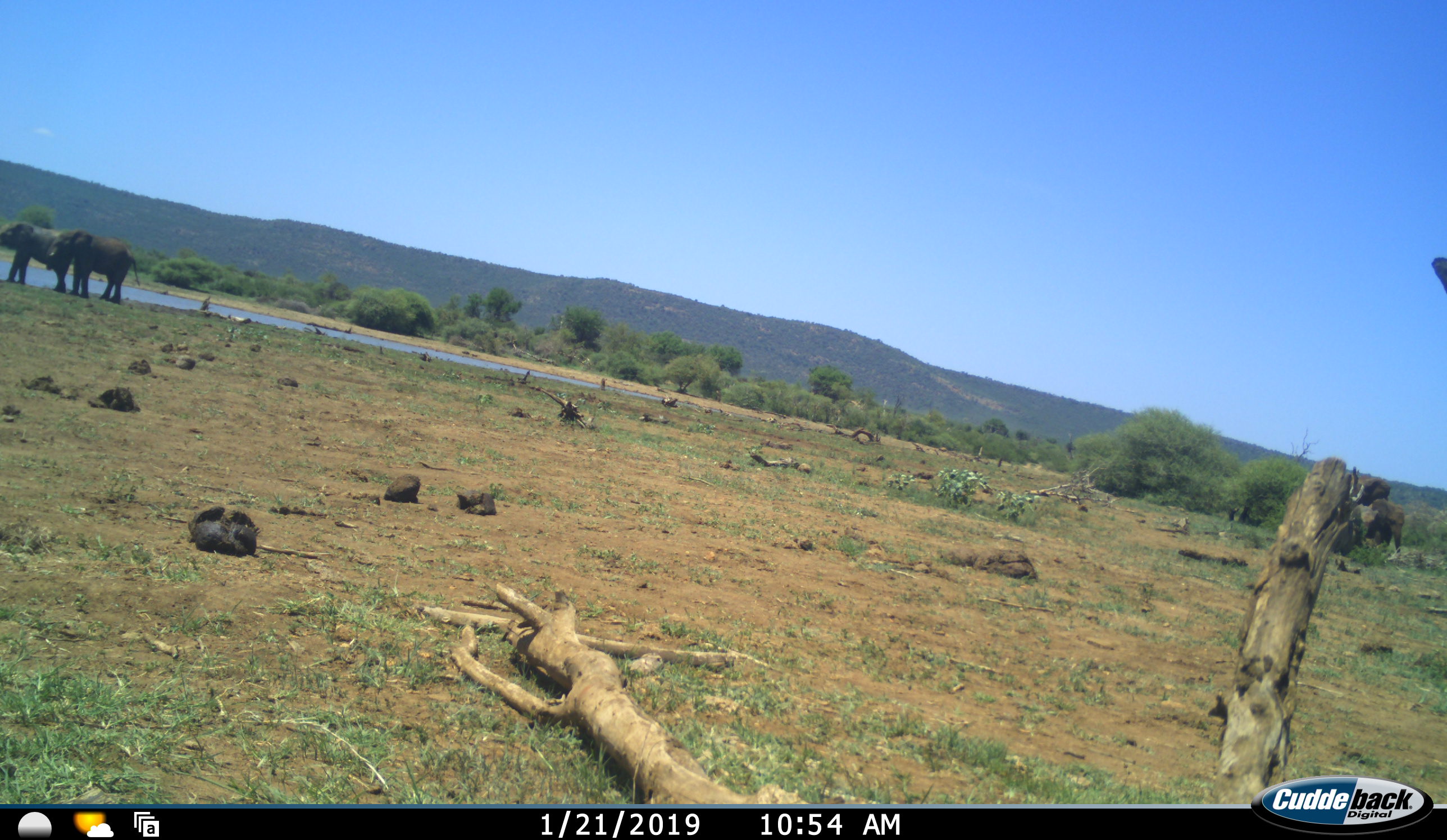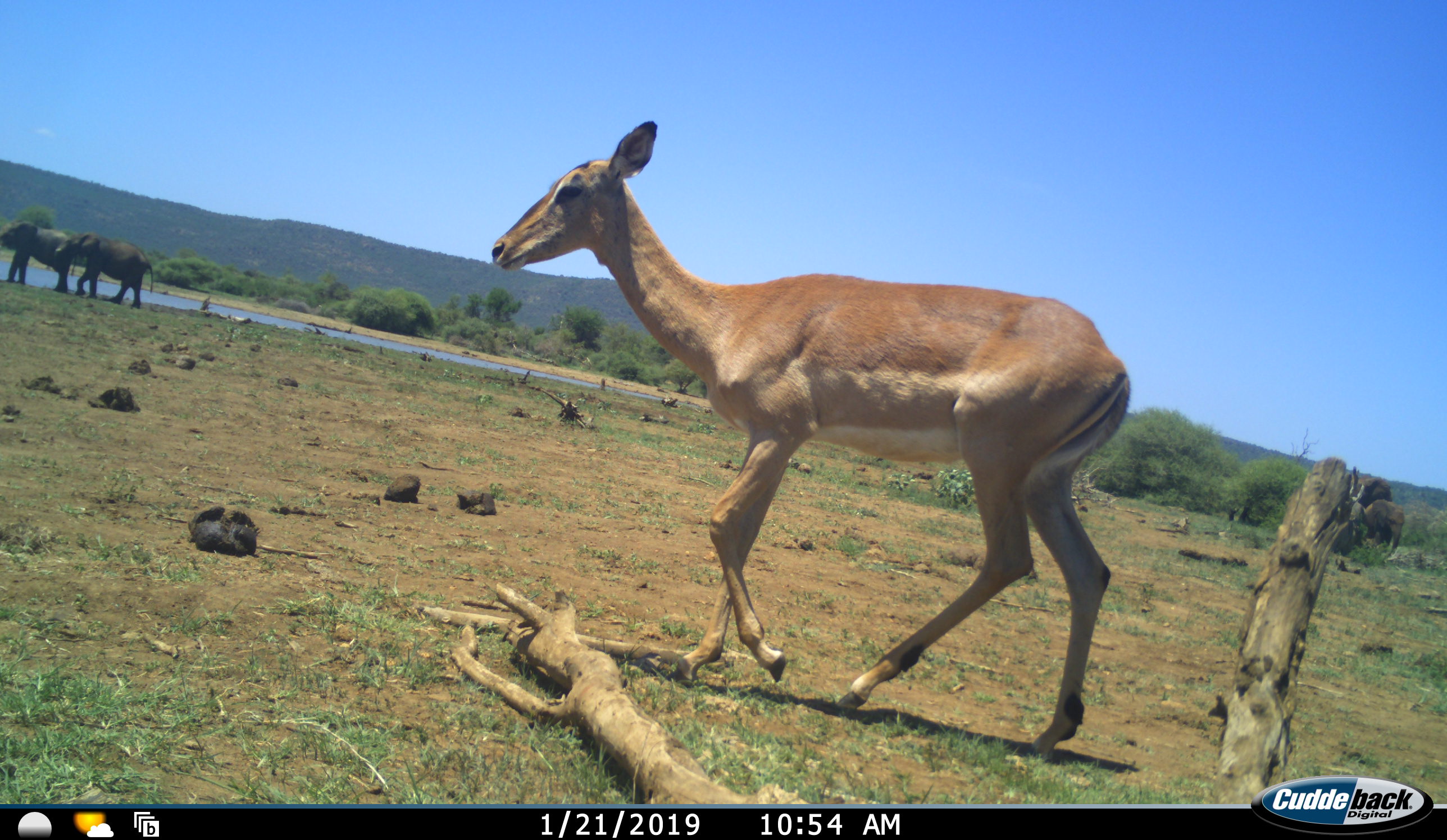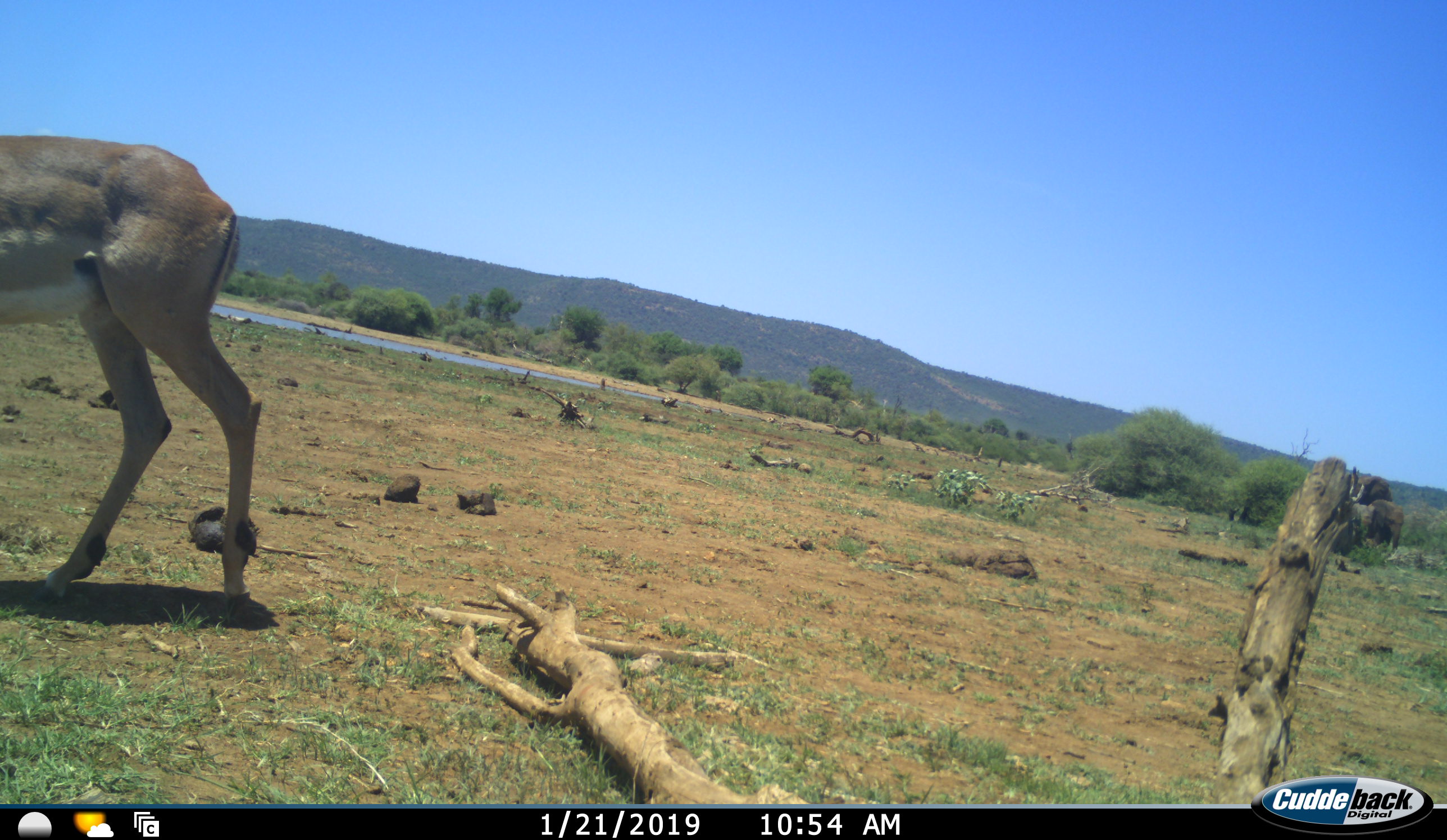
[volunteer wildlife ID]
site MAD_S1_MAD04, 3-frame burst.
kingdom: Animalia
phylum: Chordata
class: Mammalia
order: Proboscidea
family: Elephantidae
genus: Loxodonta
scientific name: Loxodonta africana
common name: african bush elephant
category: elephant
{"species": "elephant (african bush elephant) (Loxodonta africana)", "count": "4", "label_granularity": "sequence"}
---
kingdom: Animalia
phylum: Chordata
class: Mammalia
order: Artiodactyla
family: Bovidae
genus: Aepyceros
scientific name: Aepyceros melampus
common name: impala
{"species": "impala (Aepyceros melampus)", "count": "1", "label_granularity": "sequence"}